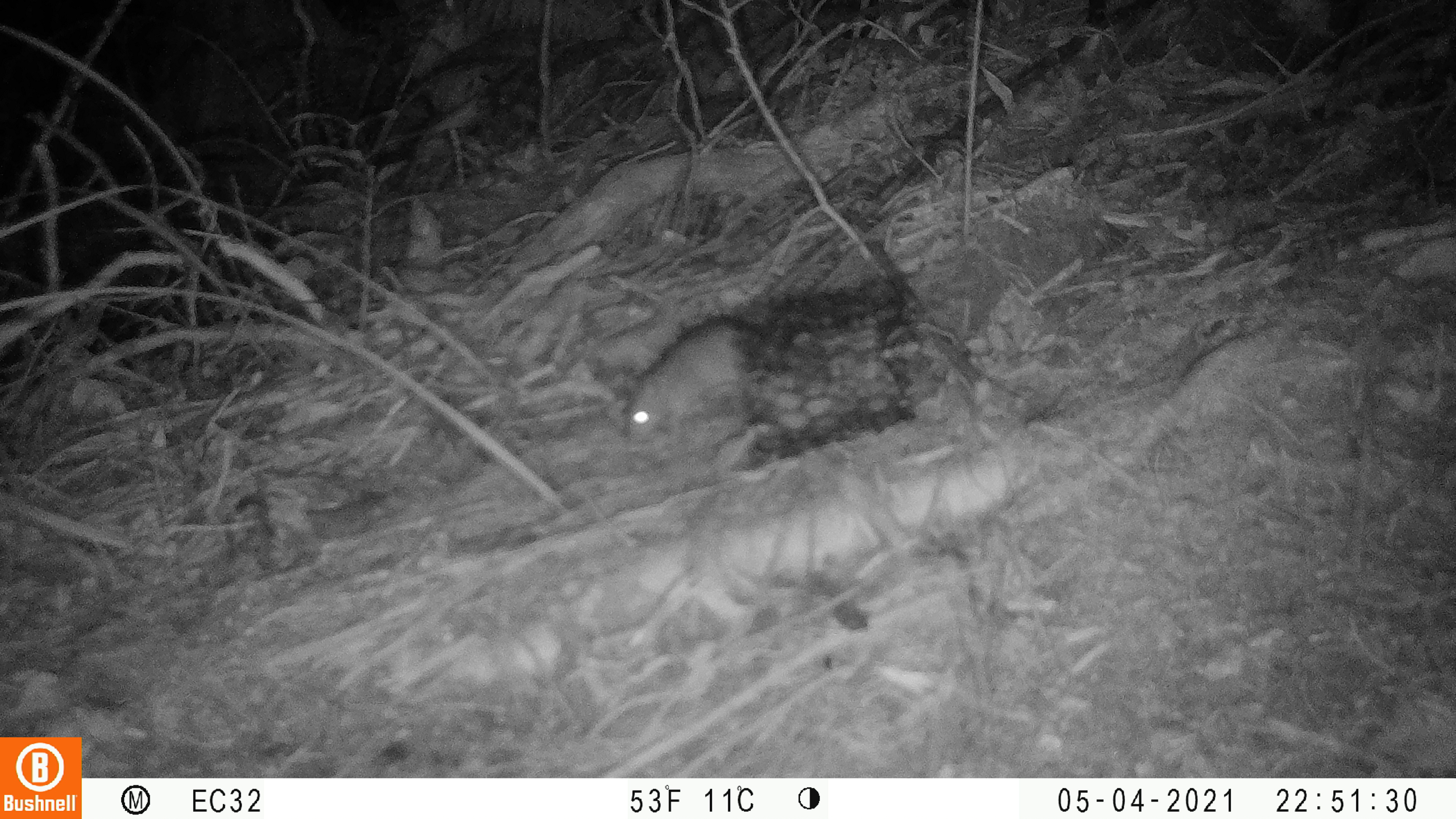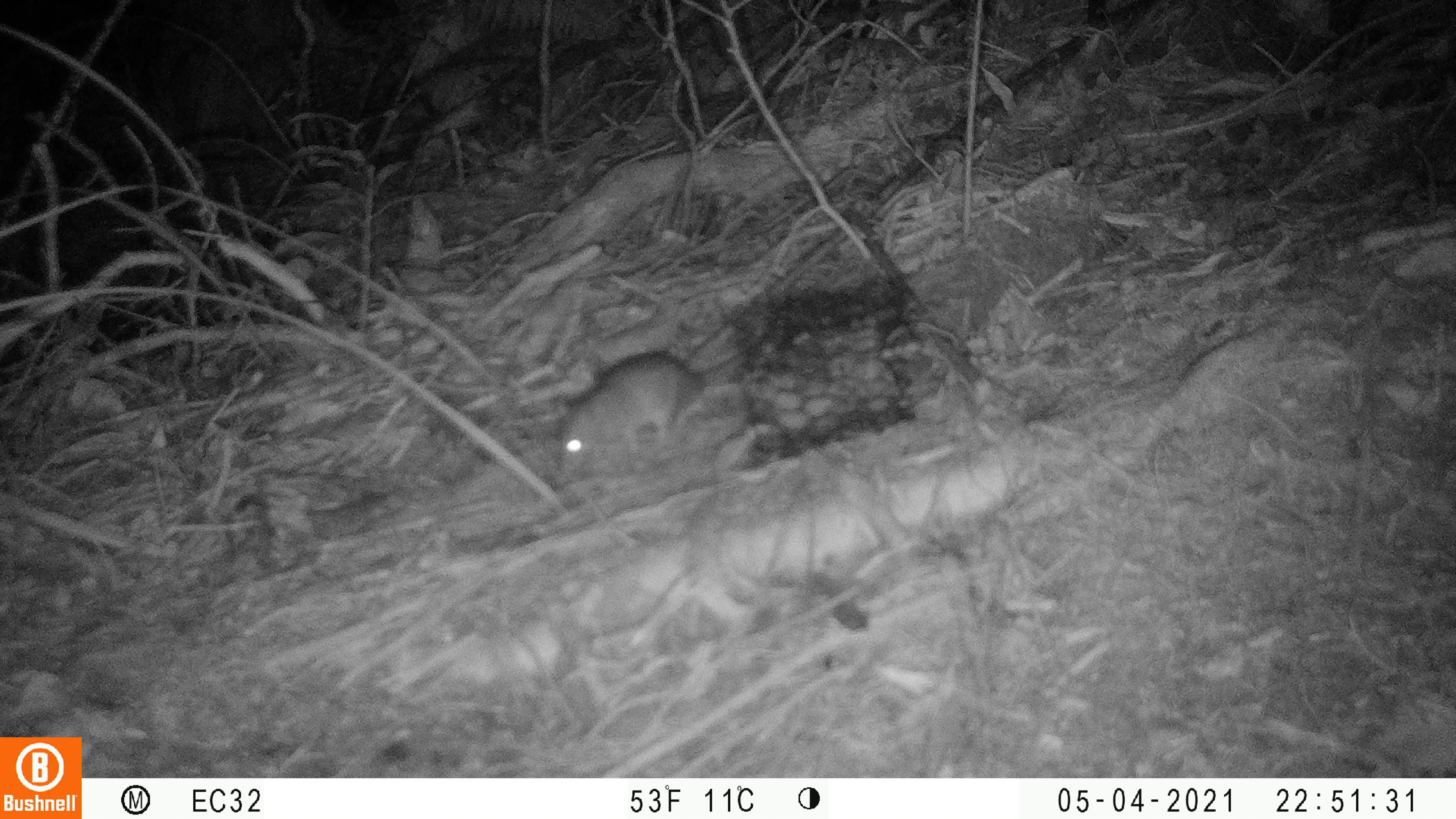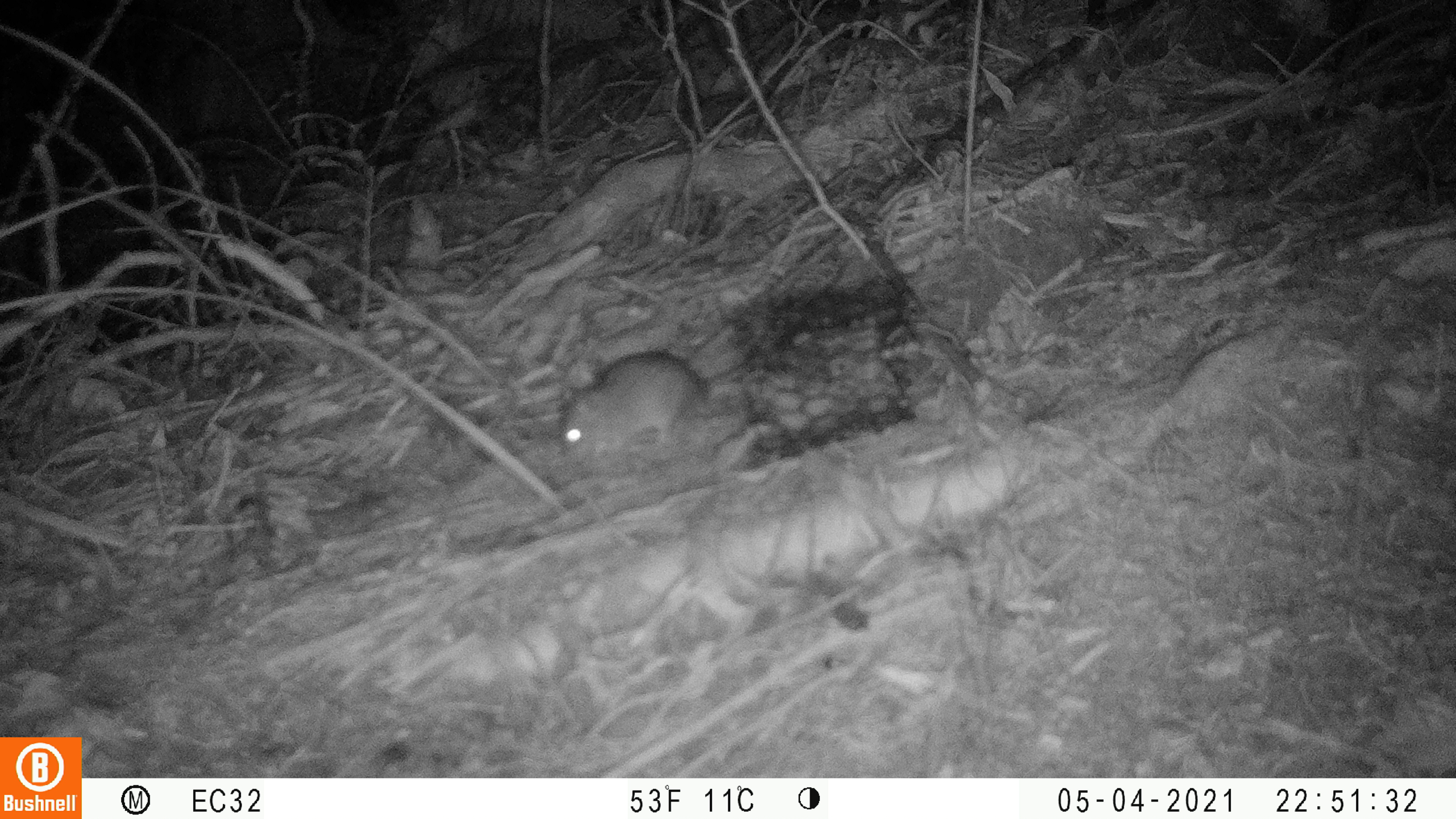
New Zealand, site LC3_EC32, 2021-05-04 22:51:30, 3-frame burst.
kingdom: Animalia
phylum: Chordata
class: Mammalia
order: Rodentia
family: Muridae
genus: Rattus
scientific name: Rattus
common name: rat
Rat (Rattus).